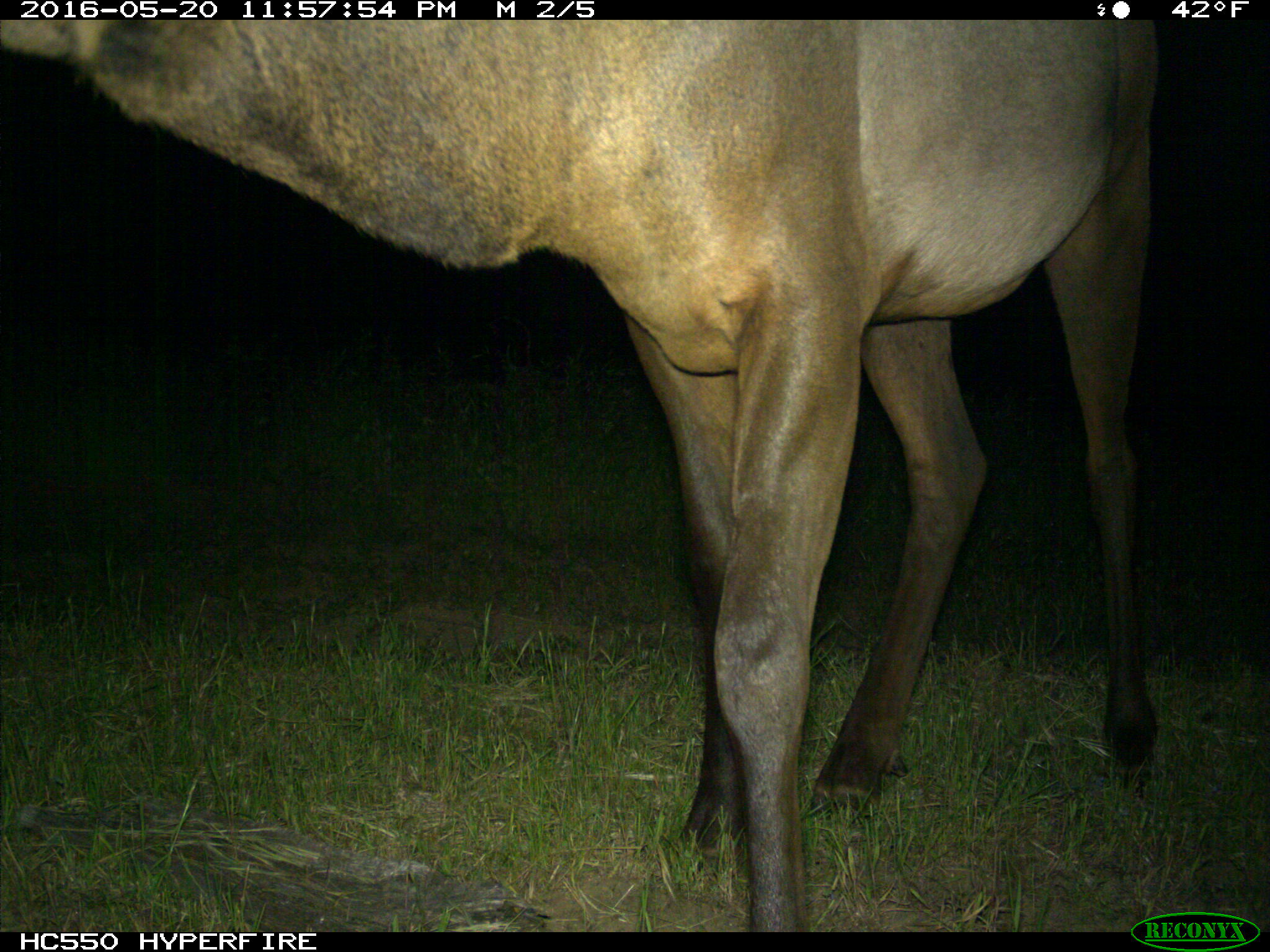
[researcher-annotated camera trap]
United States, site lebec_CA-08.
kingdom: Animalia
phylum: Chordata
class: Mammalia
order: Artiodactyla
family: Cervidae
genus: Cervus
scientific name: Cervus canadensis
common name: elk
Cervus canadensis (elk).